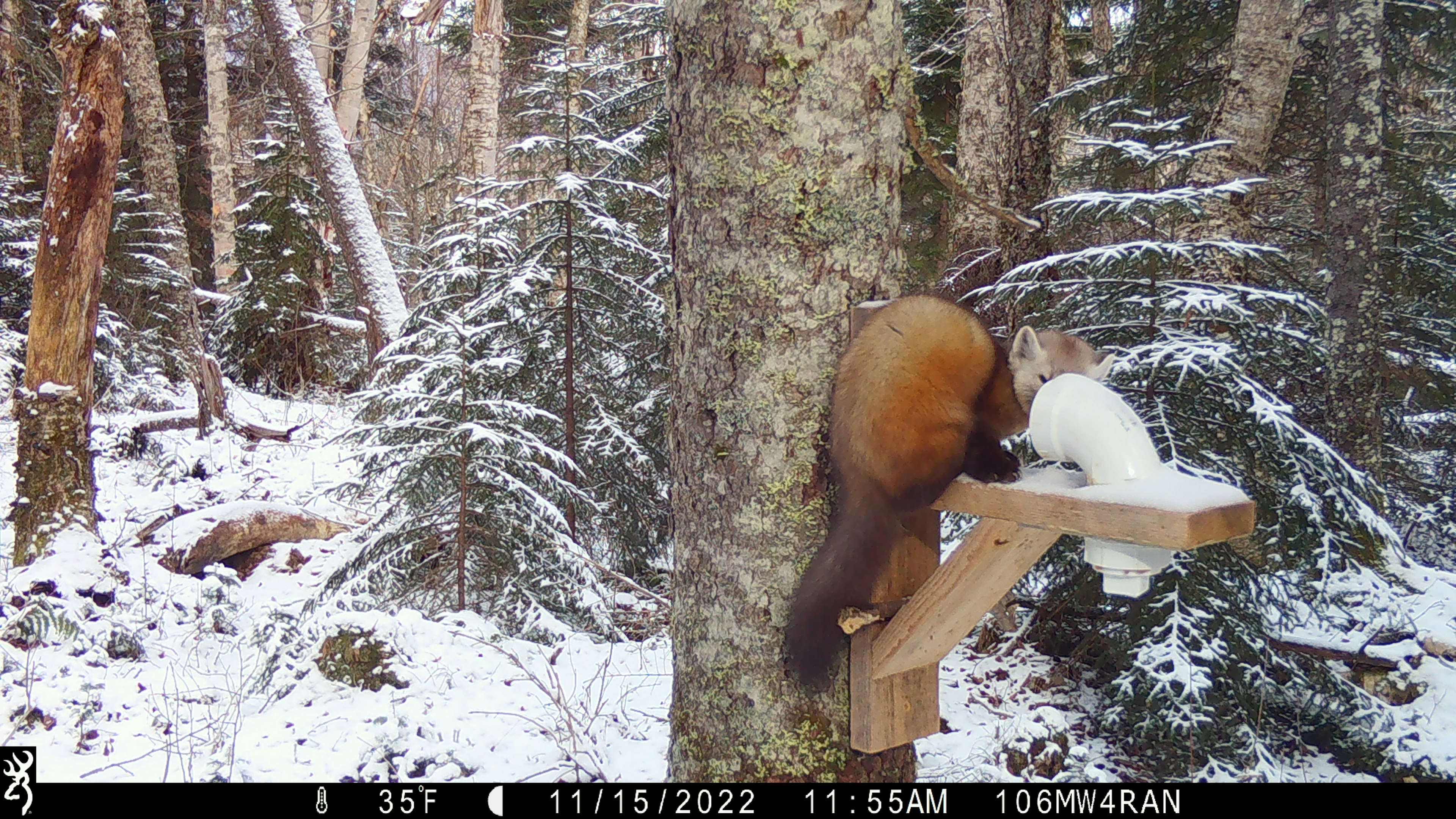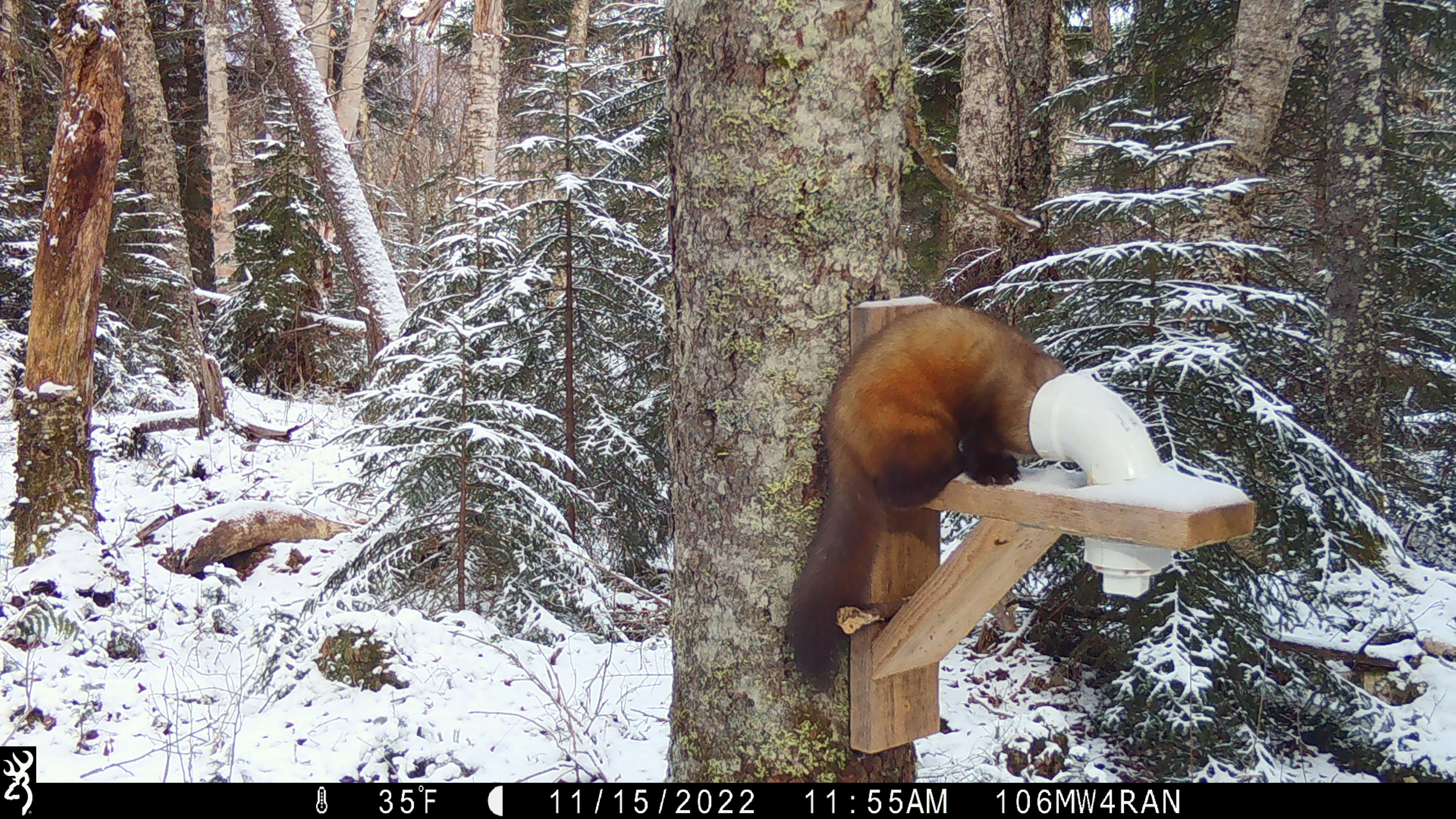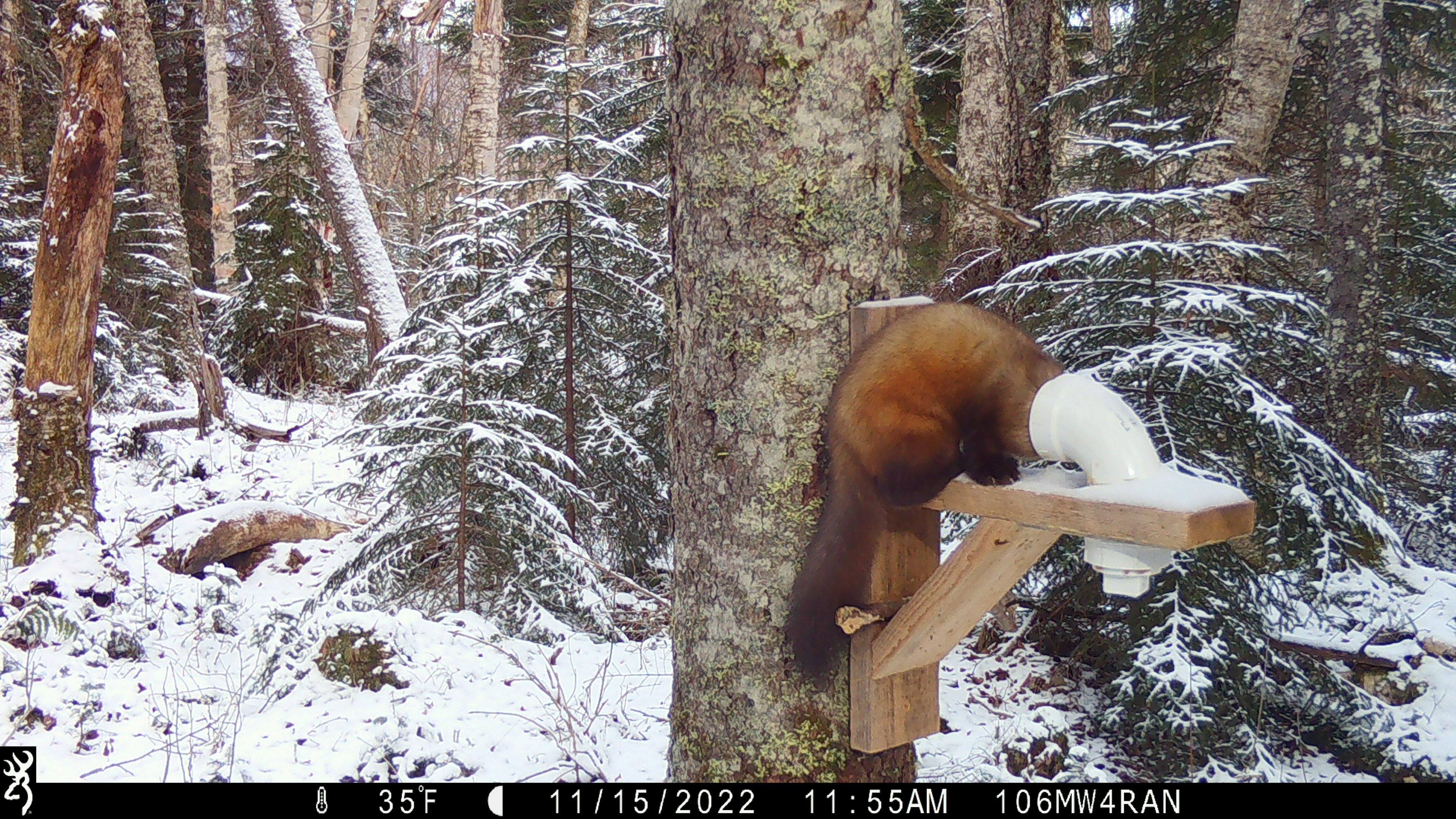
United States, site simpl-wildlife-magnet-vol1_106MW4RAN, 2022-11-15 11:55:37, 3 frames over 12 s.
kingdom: Animalia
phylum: Chordata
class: Mammalia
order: Carnivora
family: Mustelidae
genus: Martes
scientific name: Martes americana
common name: american marten